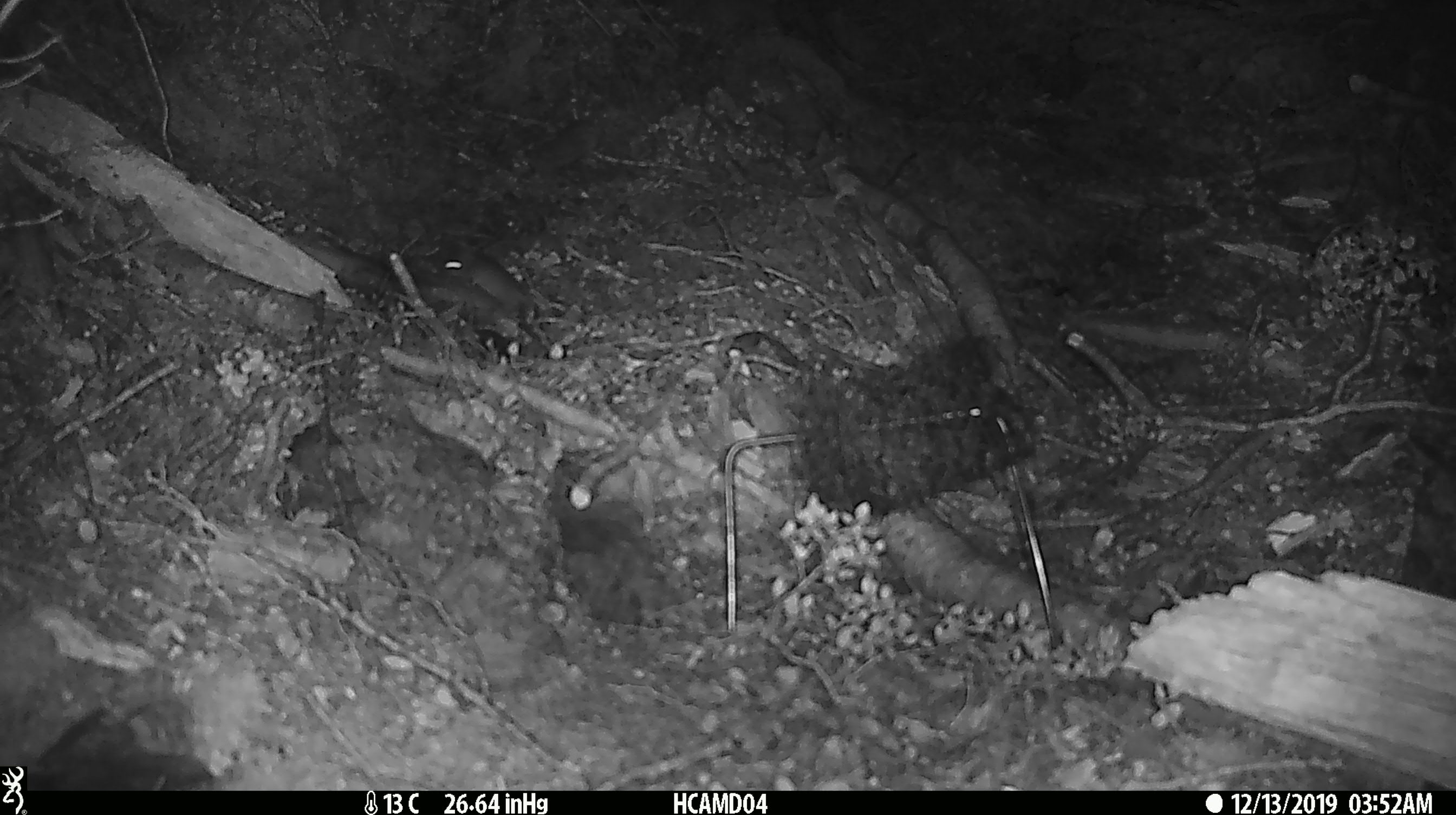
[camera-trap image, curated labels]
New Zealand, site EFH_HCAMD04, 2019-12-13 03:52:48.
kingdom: Animalia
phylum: Chordata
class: Mammalia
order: Rodentia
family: Muridae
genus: Mus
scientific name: Mus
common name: mouse